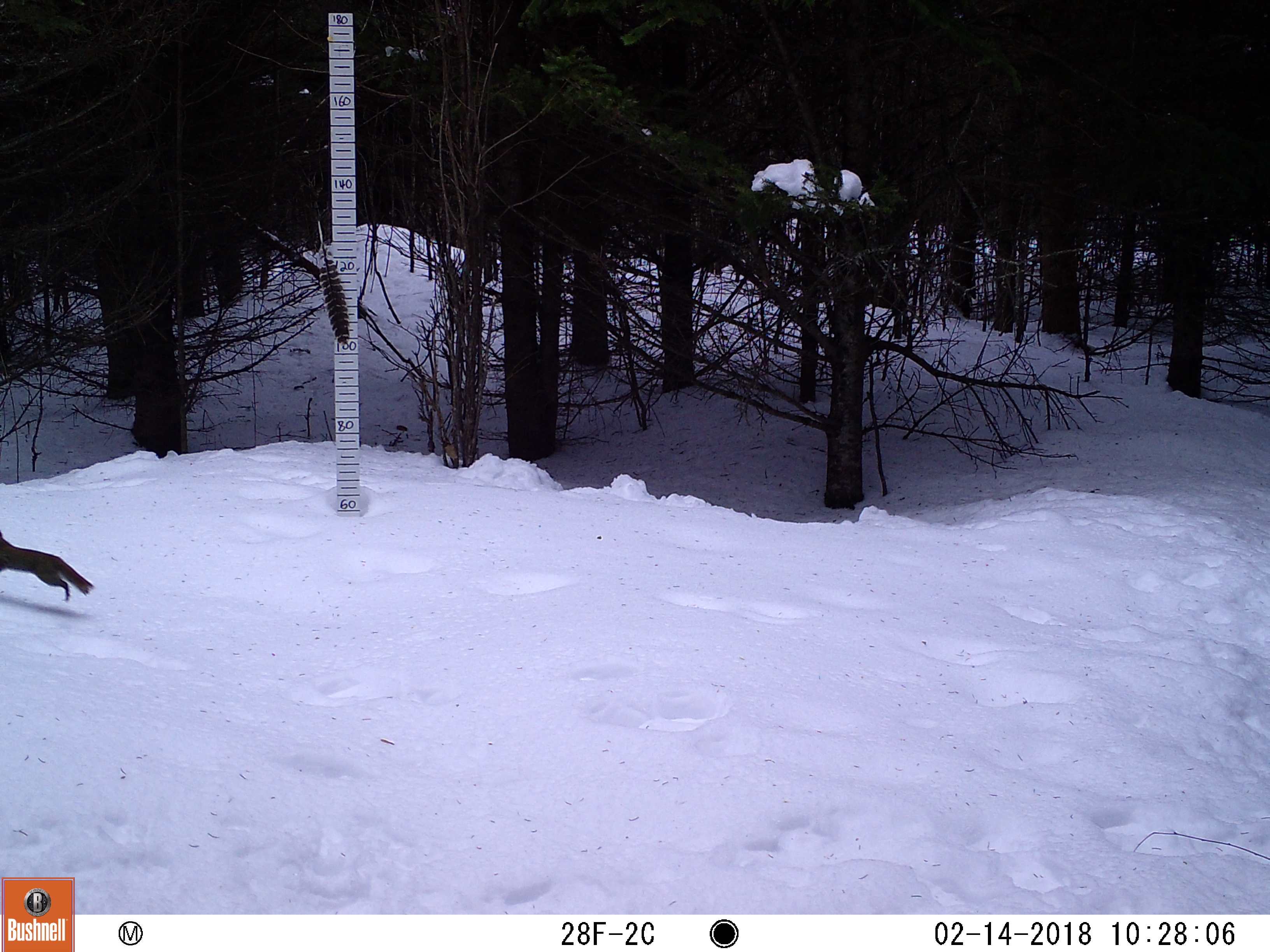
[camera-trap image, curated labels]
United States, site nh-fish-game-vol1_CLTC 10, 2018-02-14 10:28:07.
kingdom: Animalia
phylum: Chordata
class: Mammalia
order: Rodentia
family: Sciuridae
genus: Tamiasciurus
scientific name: Tamiasciurus hudsonicus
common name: red squirrel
Red squirrel (Tamiasciurus hudsonicus).